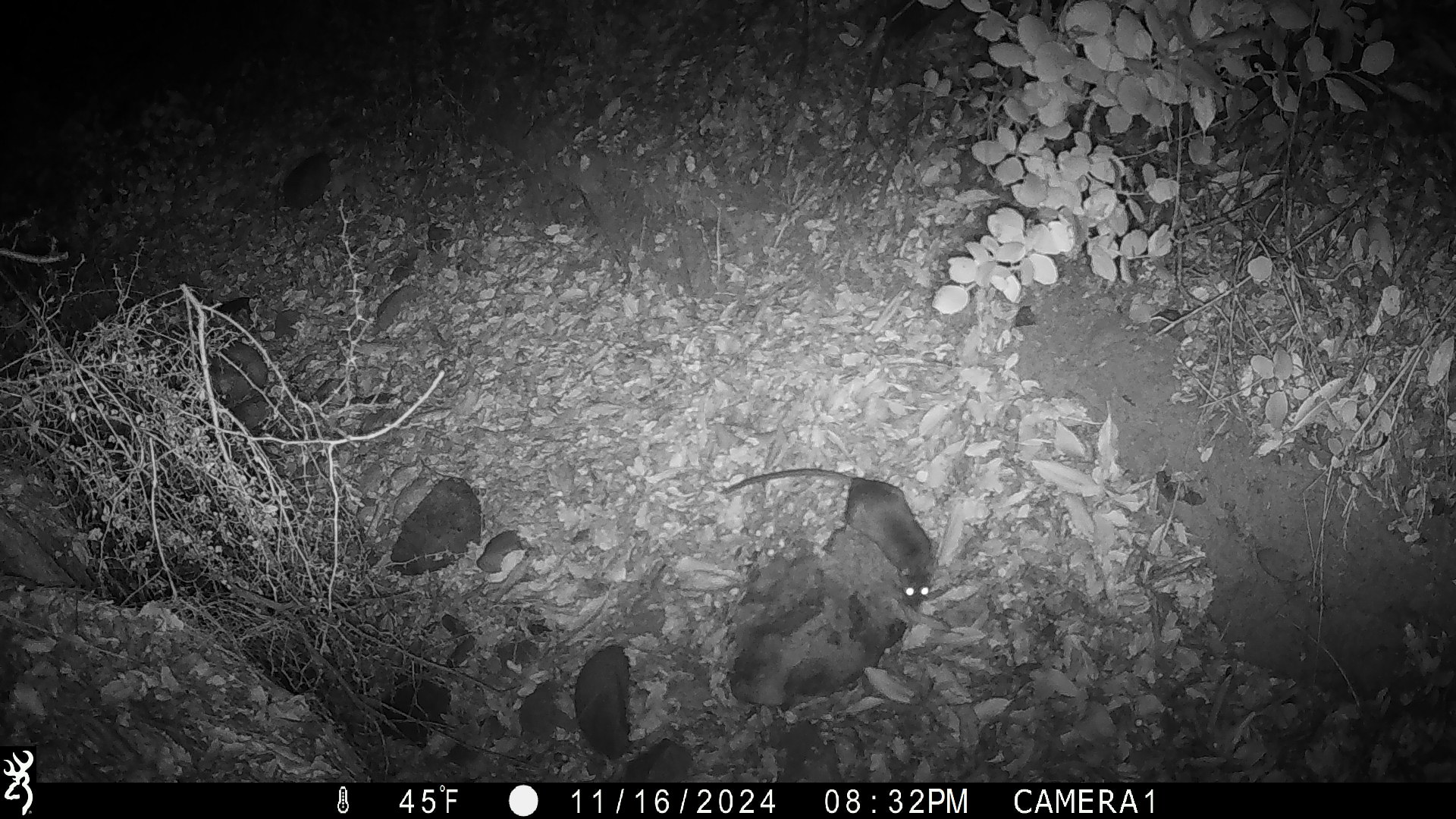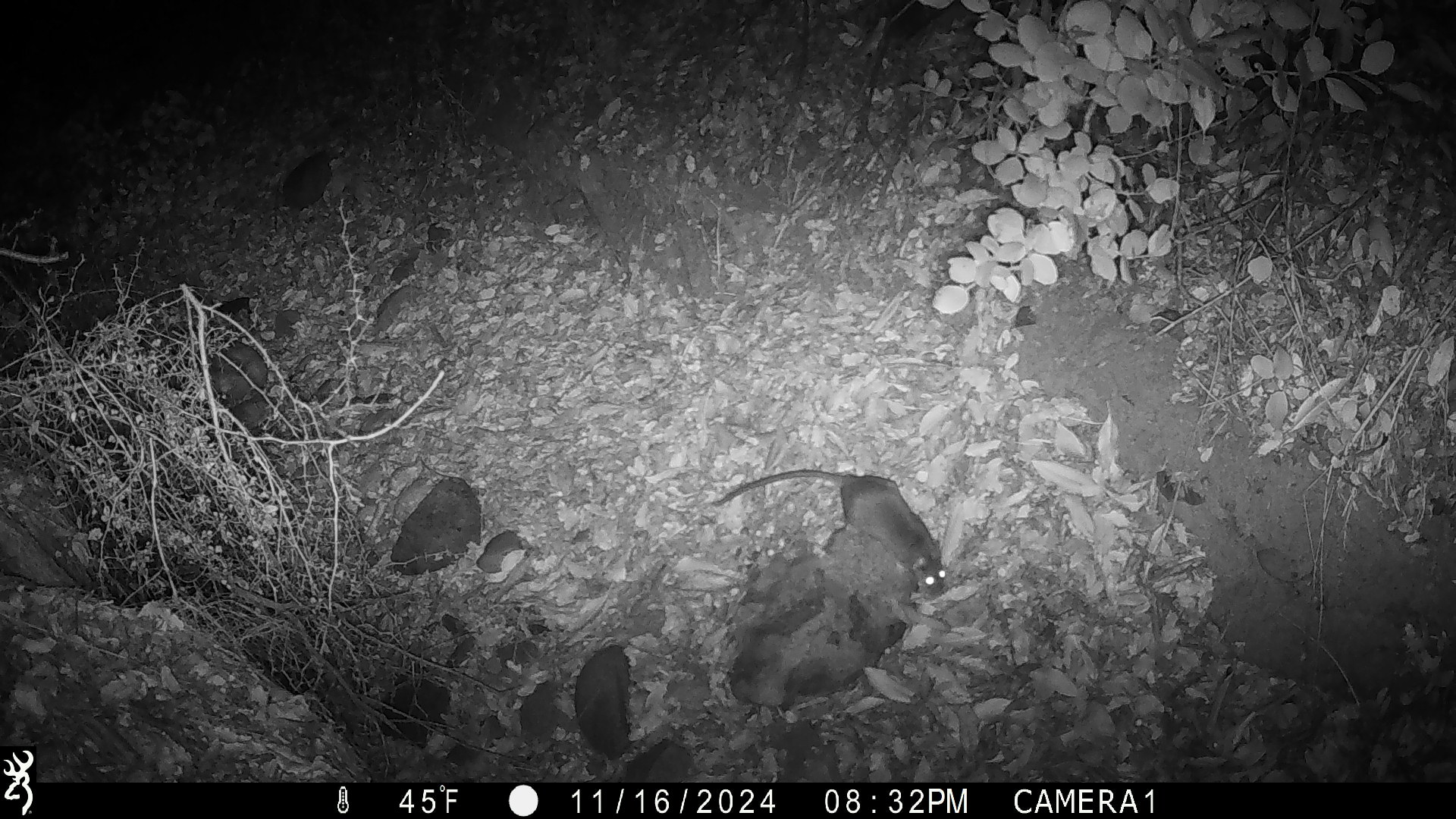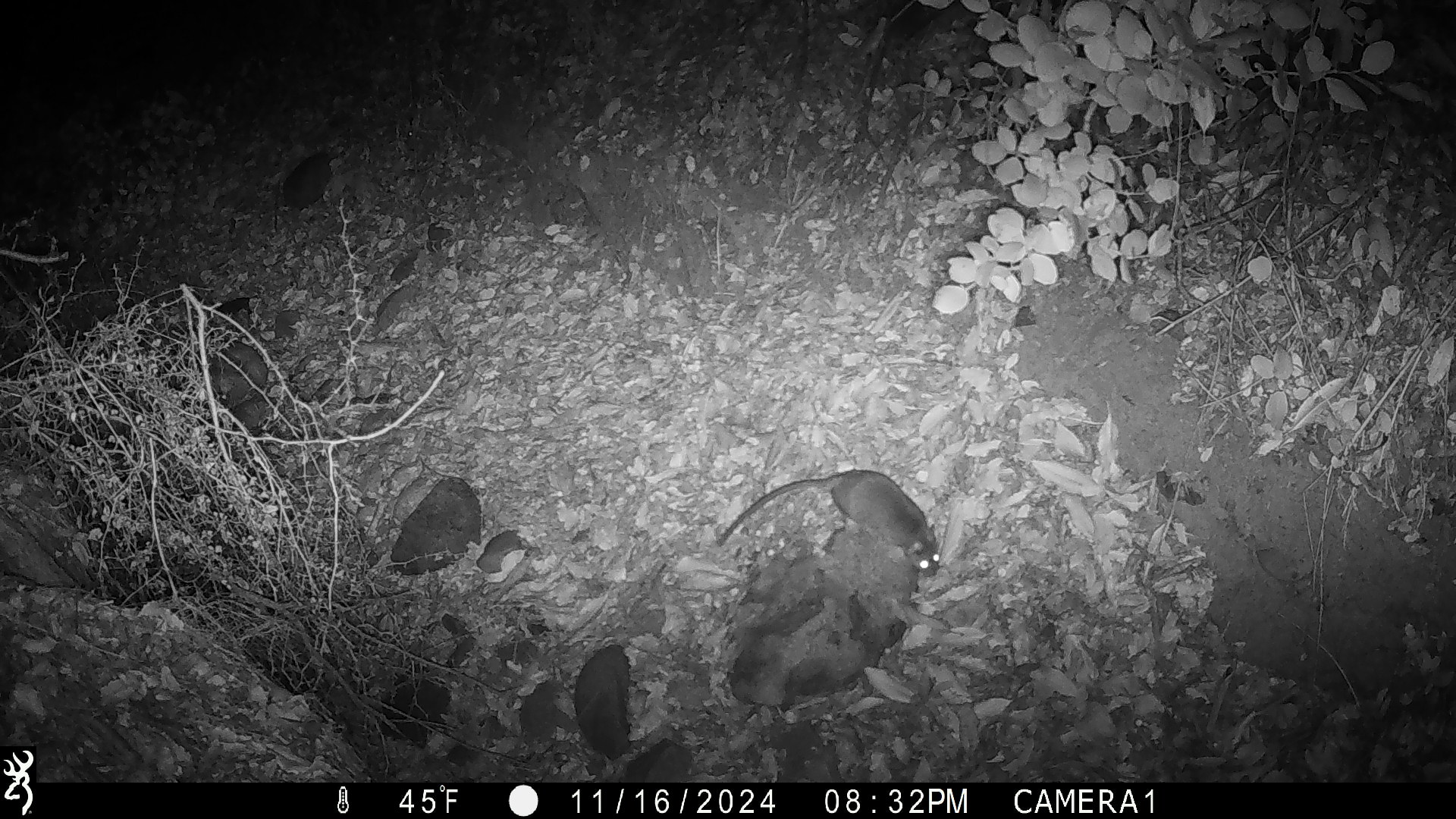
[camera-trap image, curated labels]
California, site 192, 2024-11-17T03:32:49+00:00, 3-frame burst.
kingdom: Animalia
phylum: Chordata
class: Mammalia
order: Rodentia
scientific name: Rodentia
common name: mouse or rat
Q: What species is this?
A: Mouse or rat (Rodentia).